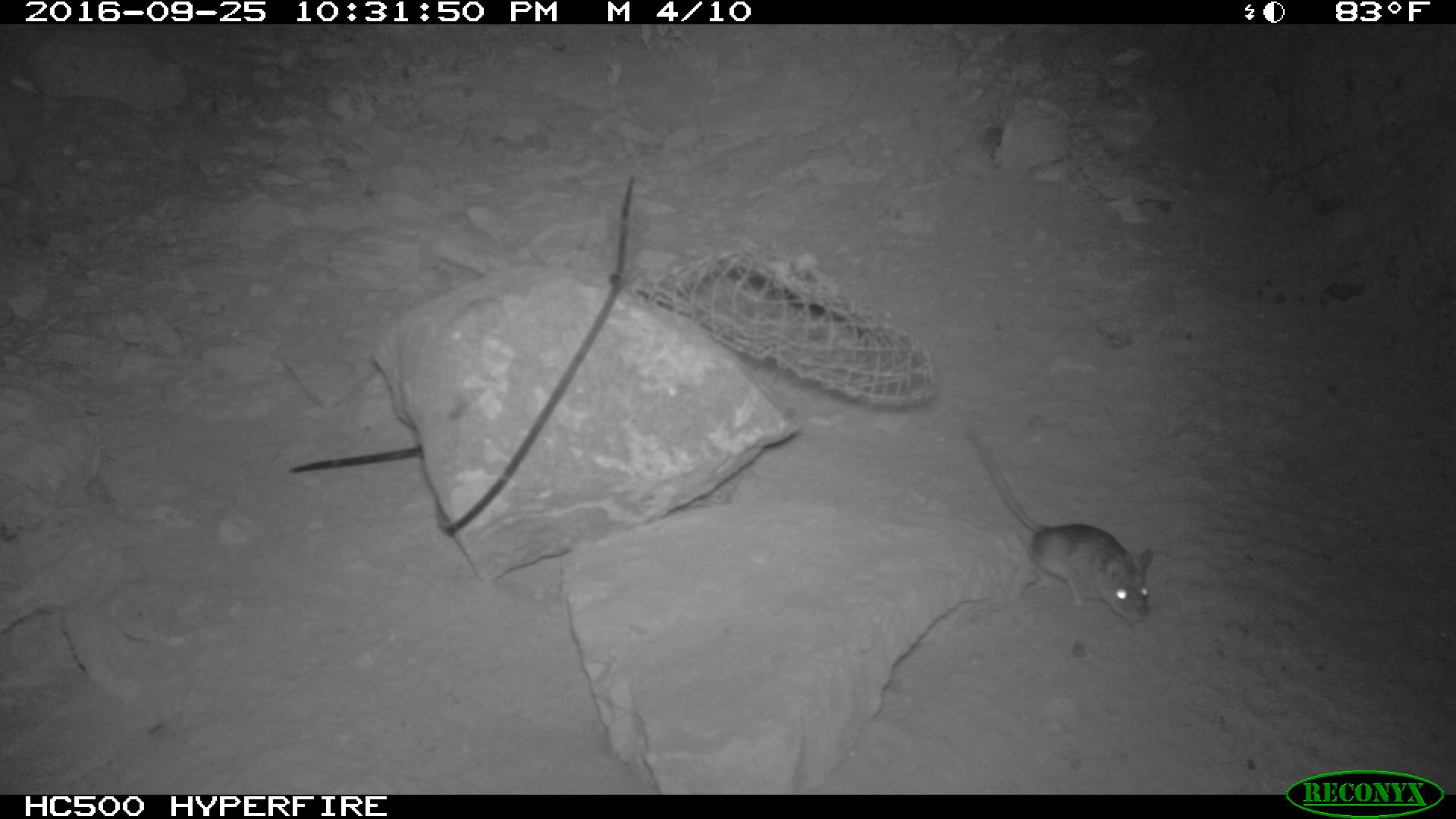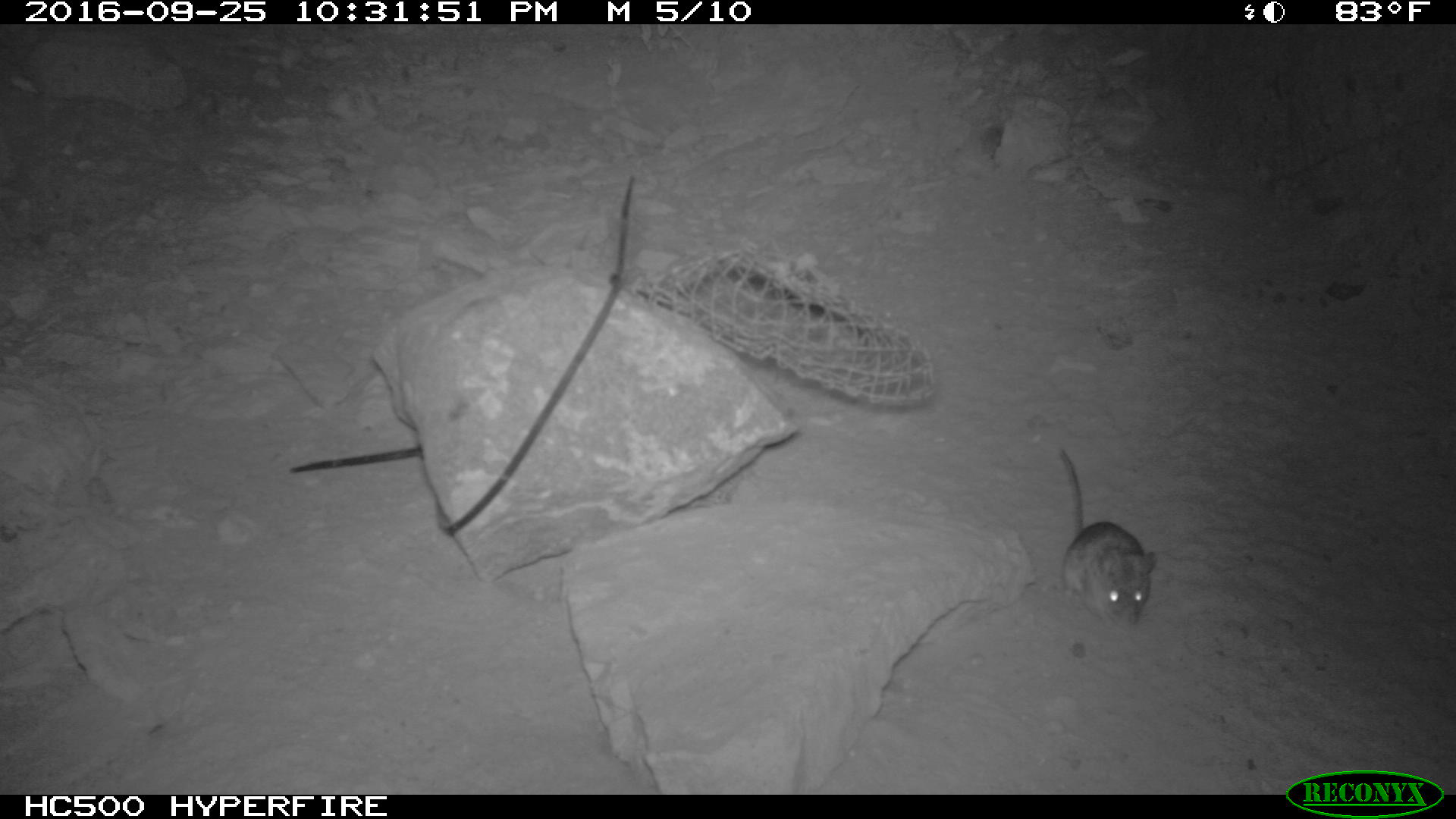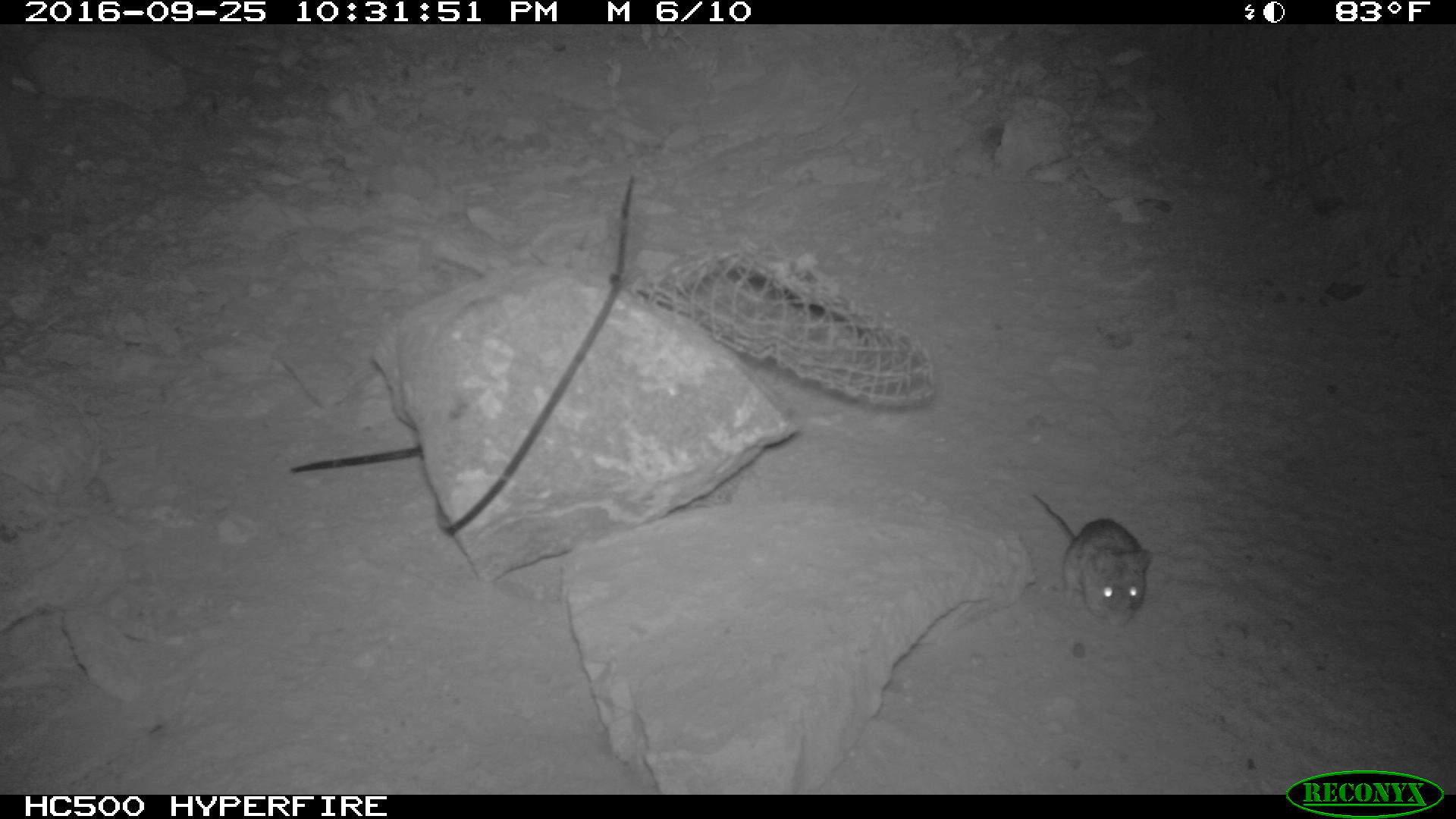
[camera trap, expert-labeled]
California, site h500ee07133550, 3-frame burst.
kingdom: Animalia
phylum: Chordata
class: Mammalia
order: Rodentia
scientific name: Rodentia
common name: rodent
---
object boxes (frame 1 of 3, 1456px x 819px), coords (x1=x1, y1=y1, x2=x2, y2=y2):
rodent: (x1=966, y1=429, x2=1154, y2=622)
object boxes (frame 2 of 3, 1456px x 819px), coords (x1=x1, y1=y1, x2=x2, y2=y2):
rodent: (x1=1058, y1=449, x2=1156, y2=627)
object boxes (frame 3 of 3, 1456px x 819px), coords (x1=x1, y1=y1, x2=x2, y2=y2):
rodent: (x1=1030, y1=493, x2=1152, y2=626)